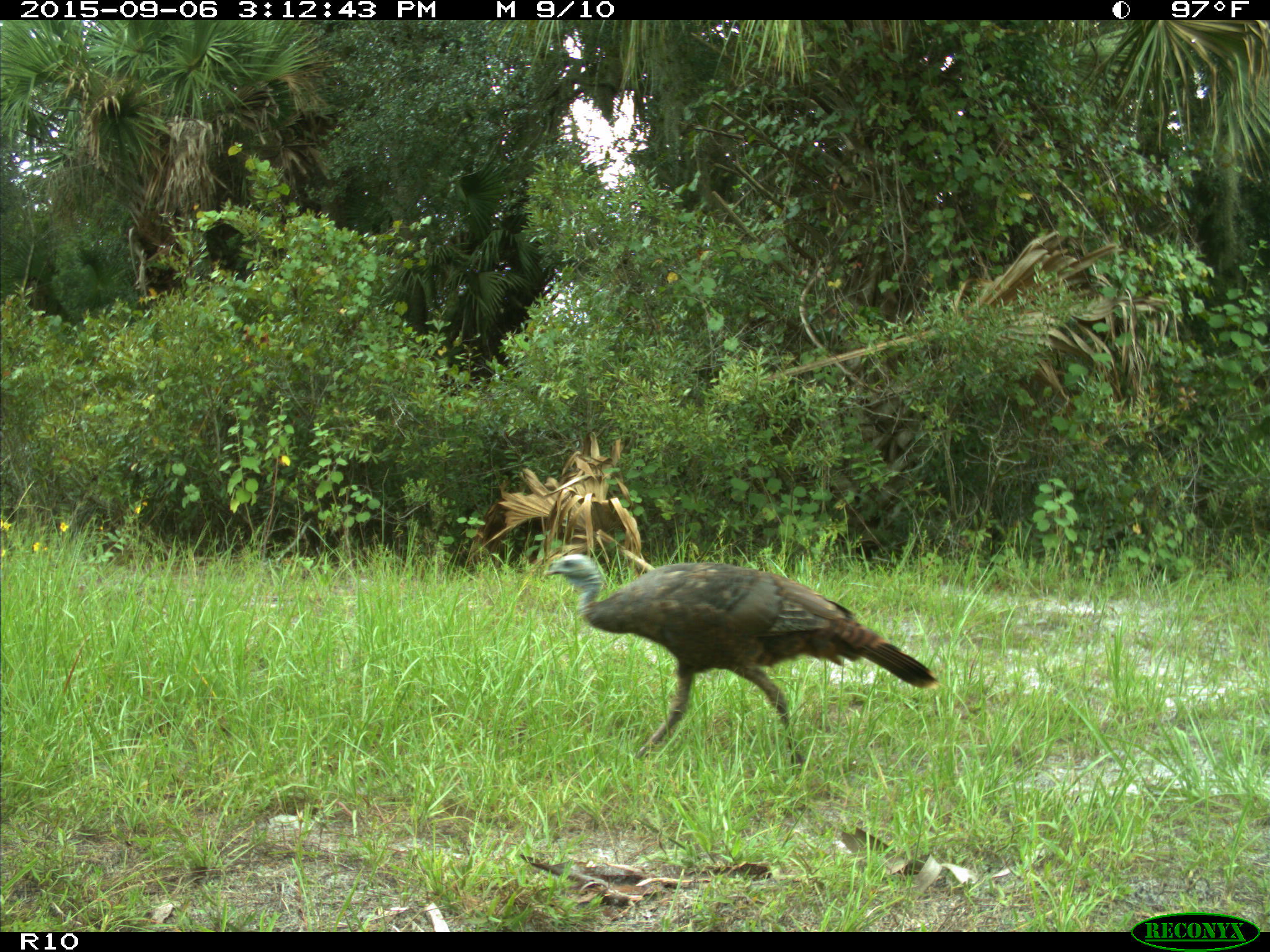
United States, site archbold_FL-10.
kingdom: Animalia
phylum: Chordata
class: Aves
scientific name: Aves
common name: birds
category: unidentified bird